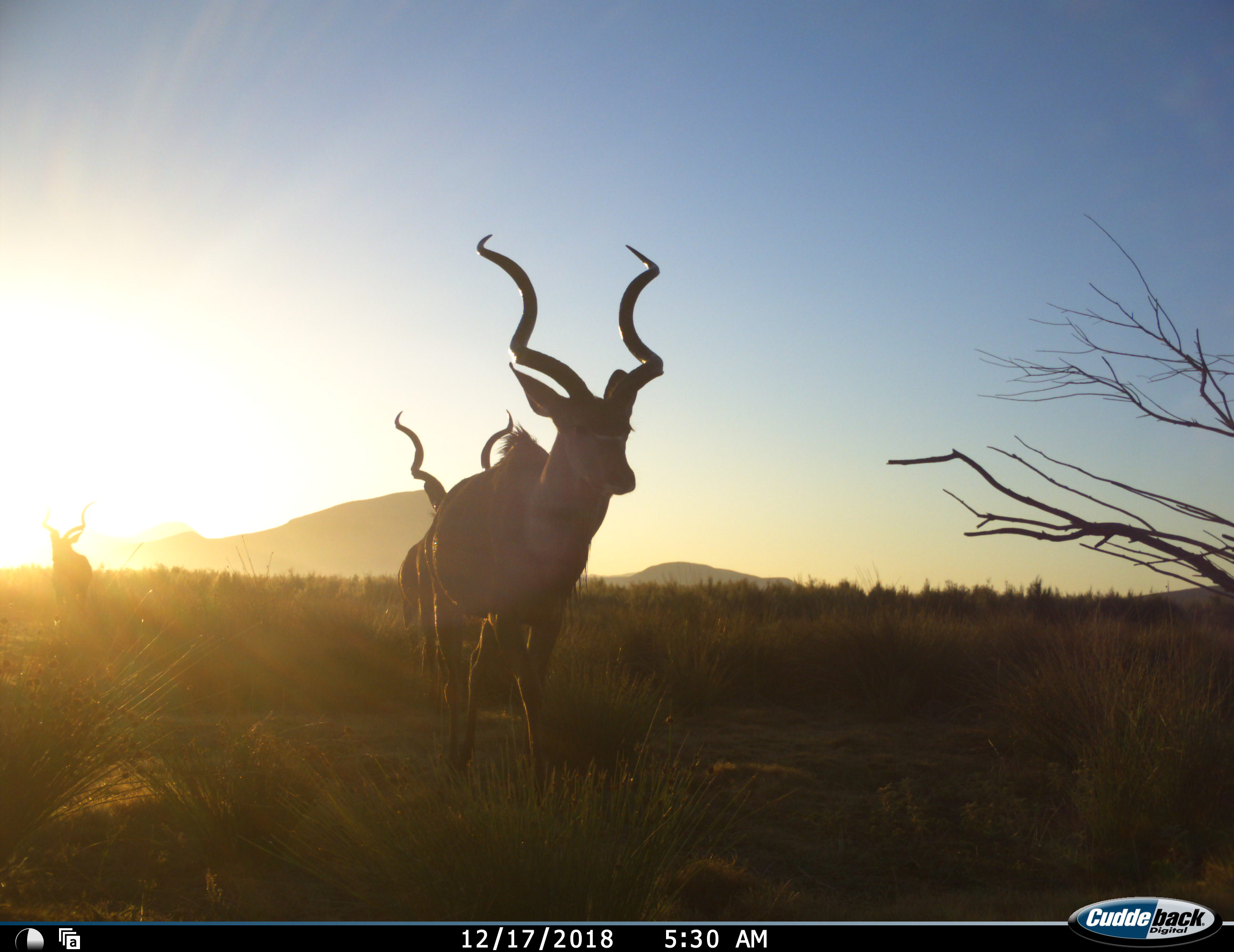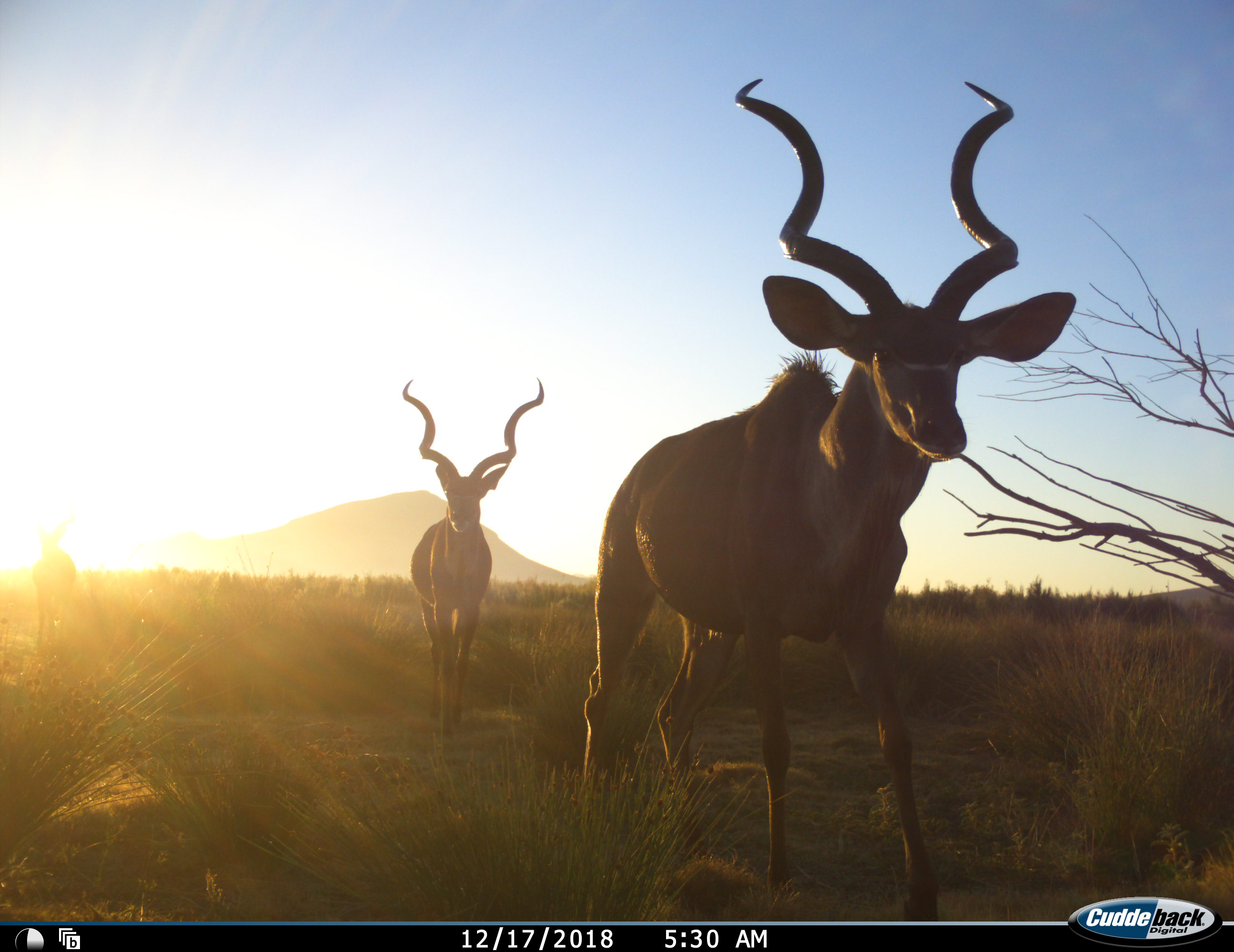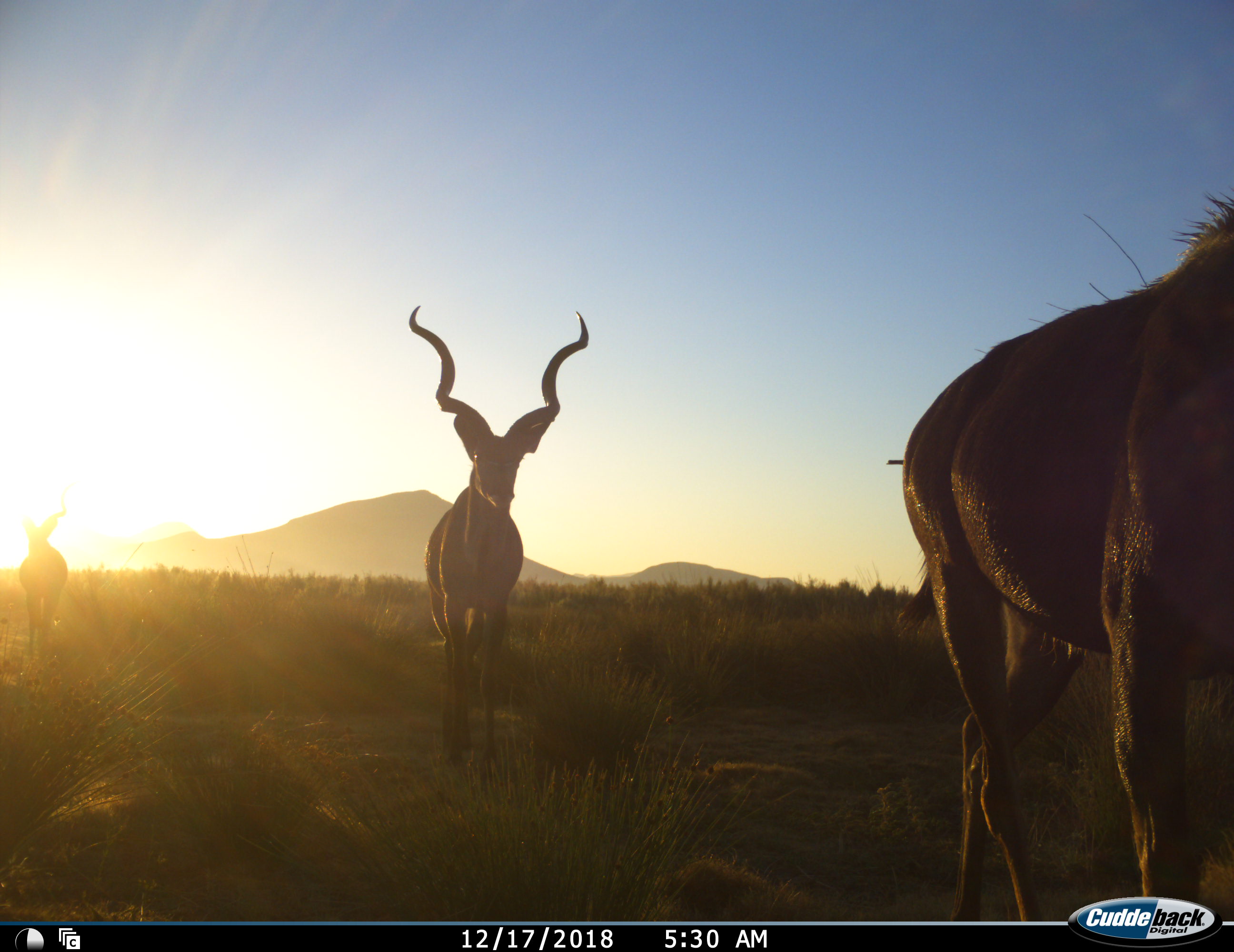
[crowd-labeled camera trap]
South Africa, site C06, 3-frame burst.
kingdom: Animalia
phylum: Chordata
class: Mammalia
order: Artiodactyla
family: Bovidae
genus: Tragelaphus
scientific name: Tragelaphus strepsiceros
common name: greater kudu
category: kudu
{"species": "kudu (greater kudu) (Tragelaphus strepsiceros)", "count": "3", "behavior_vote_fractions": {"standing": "22%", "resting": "0%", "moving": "100%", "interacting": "0%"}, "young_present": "0%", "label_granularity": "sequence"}